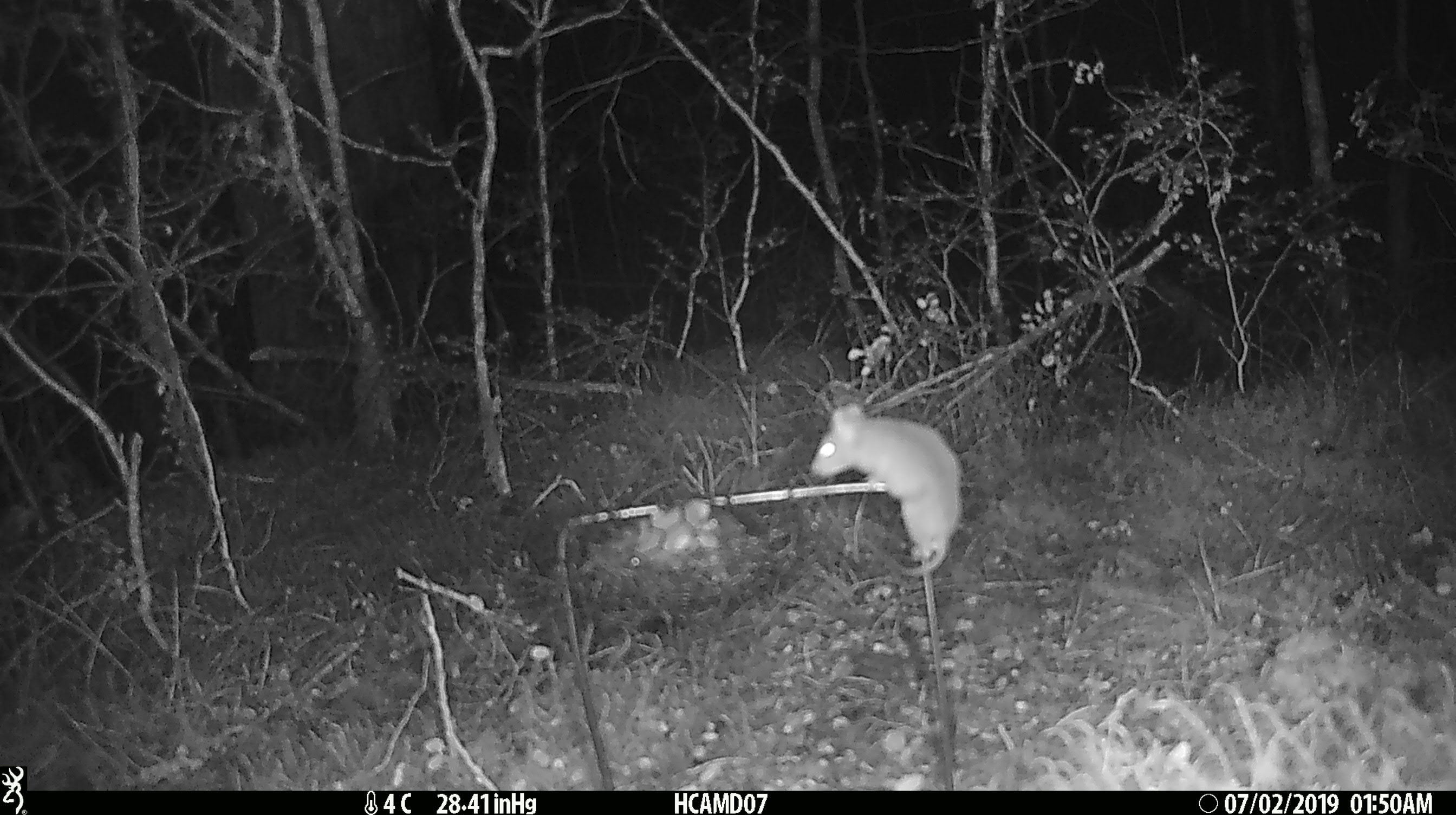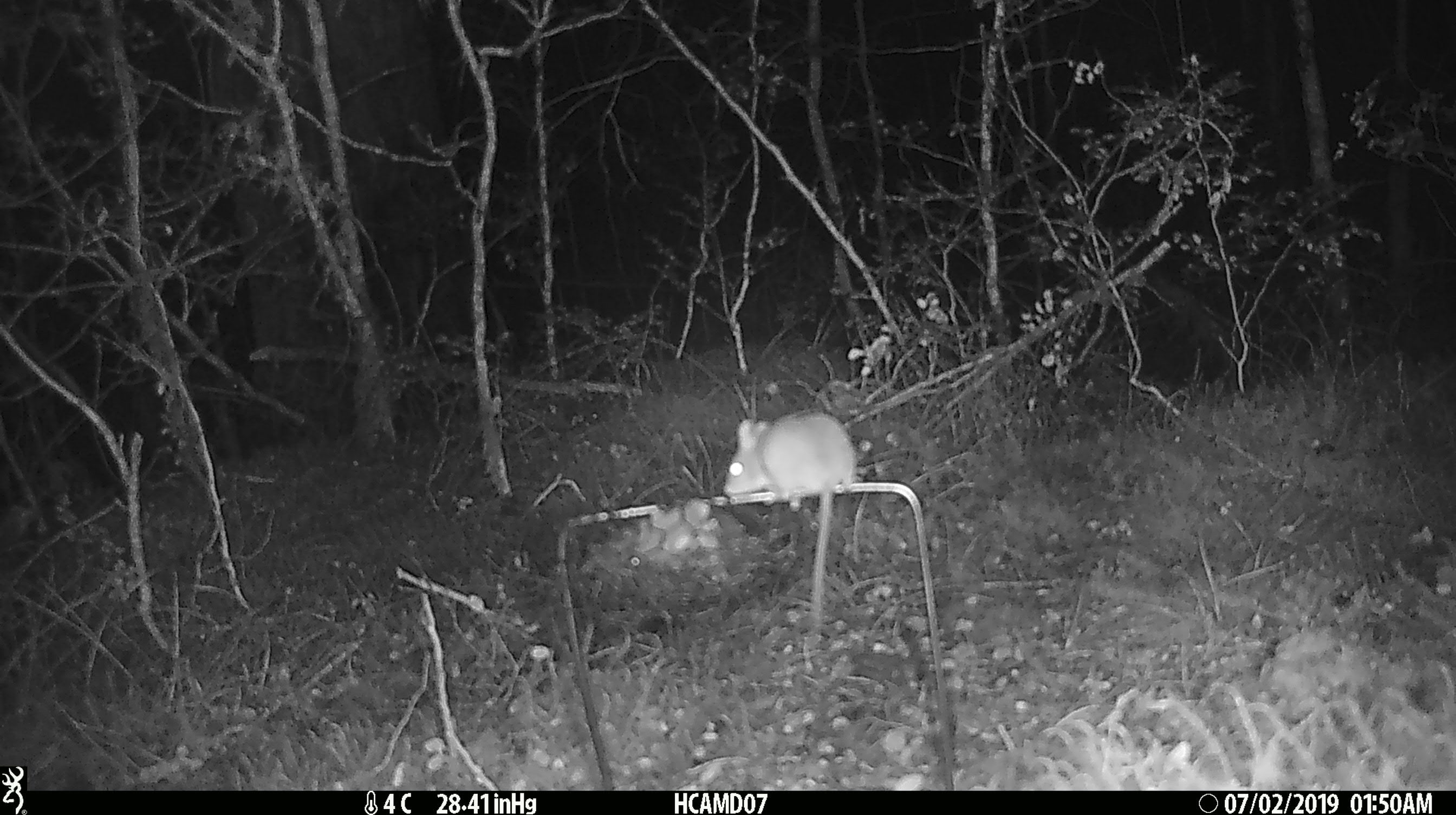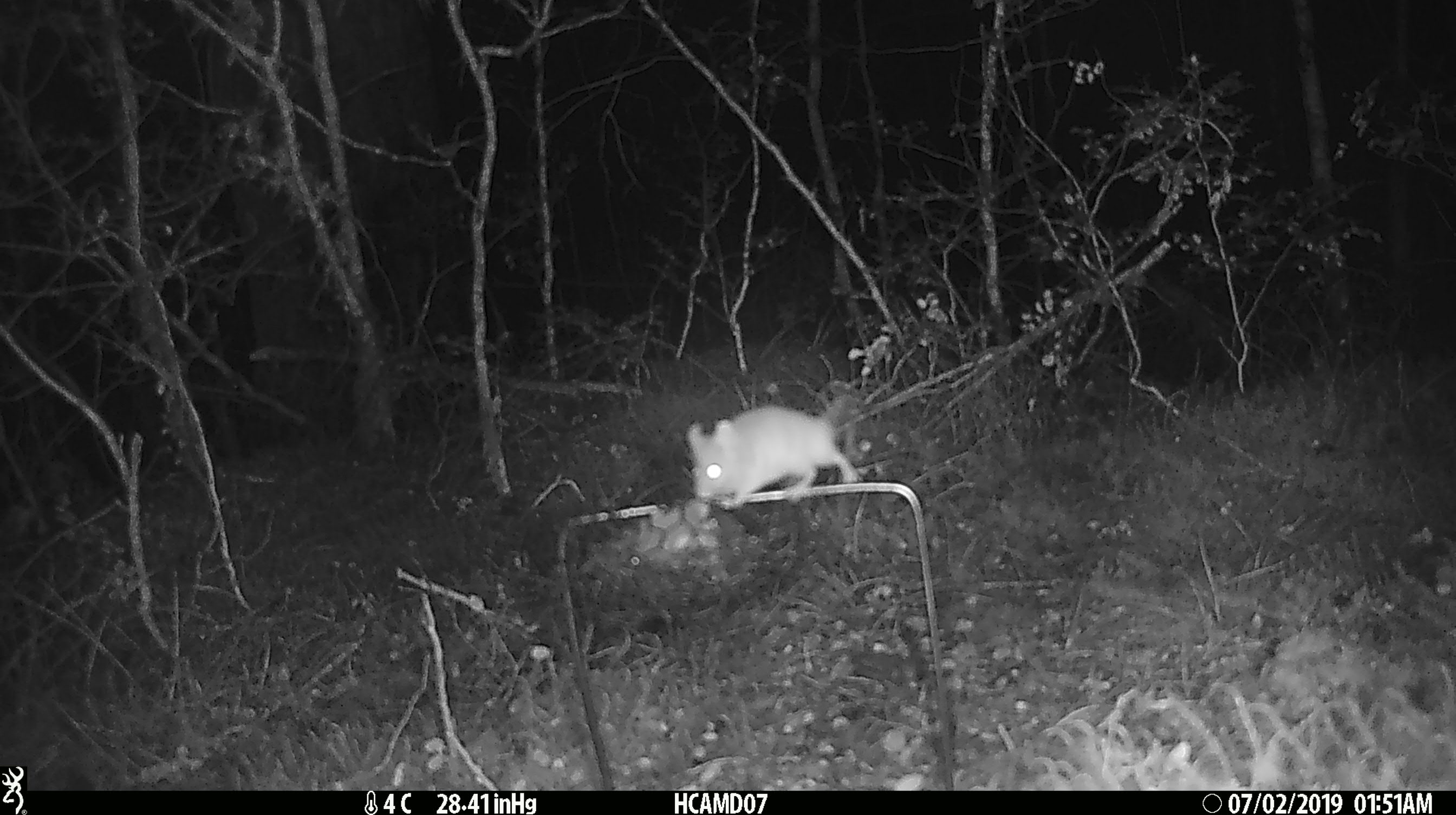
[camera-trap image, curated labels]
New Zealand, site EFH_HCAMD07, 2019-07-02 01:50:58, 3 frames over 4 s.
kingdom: Animalia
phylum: Chordata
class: Mammalia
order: Rodentia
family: Muridae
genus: Mus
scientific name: Mus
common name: mouse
Mouse (Mus).